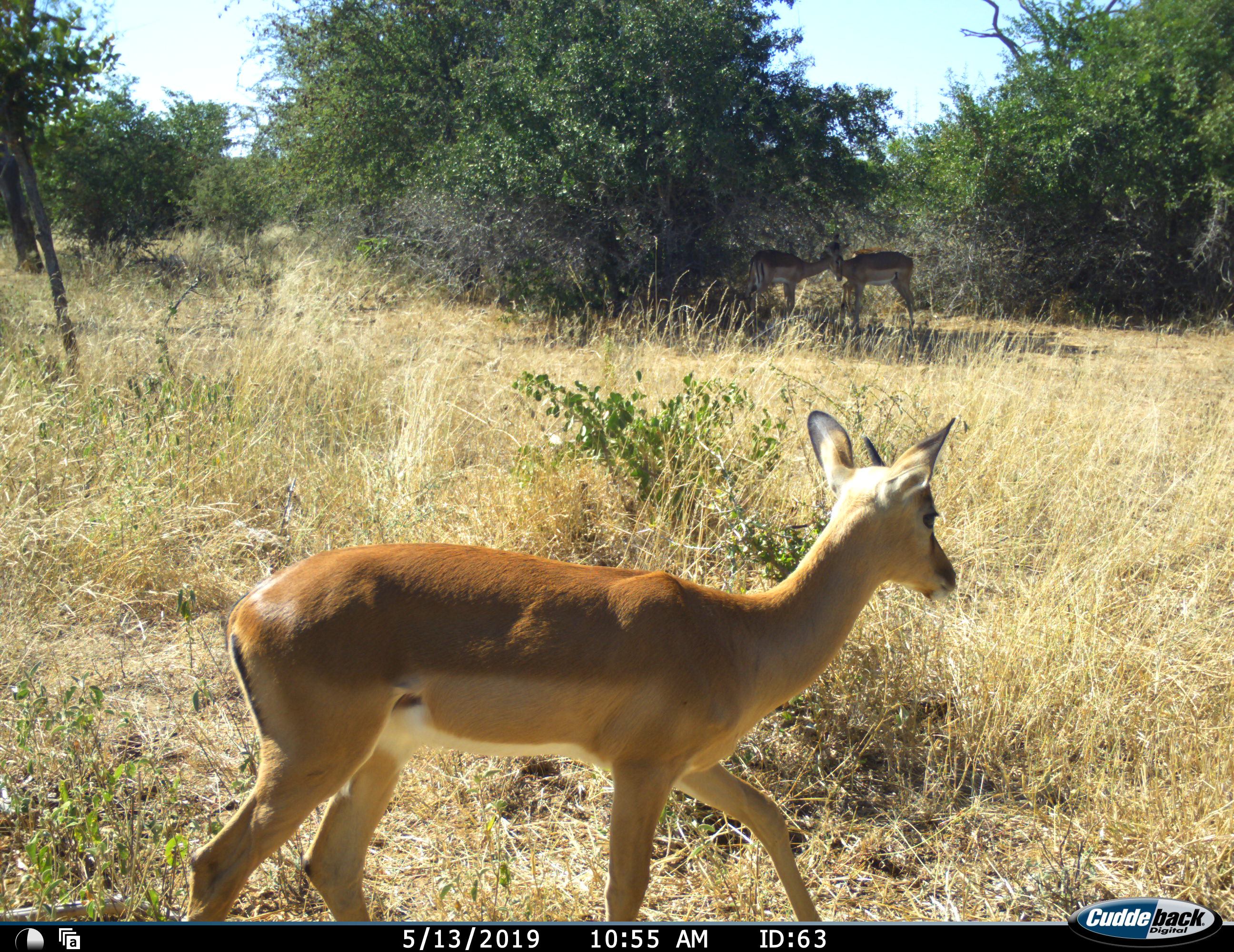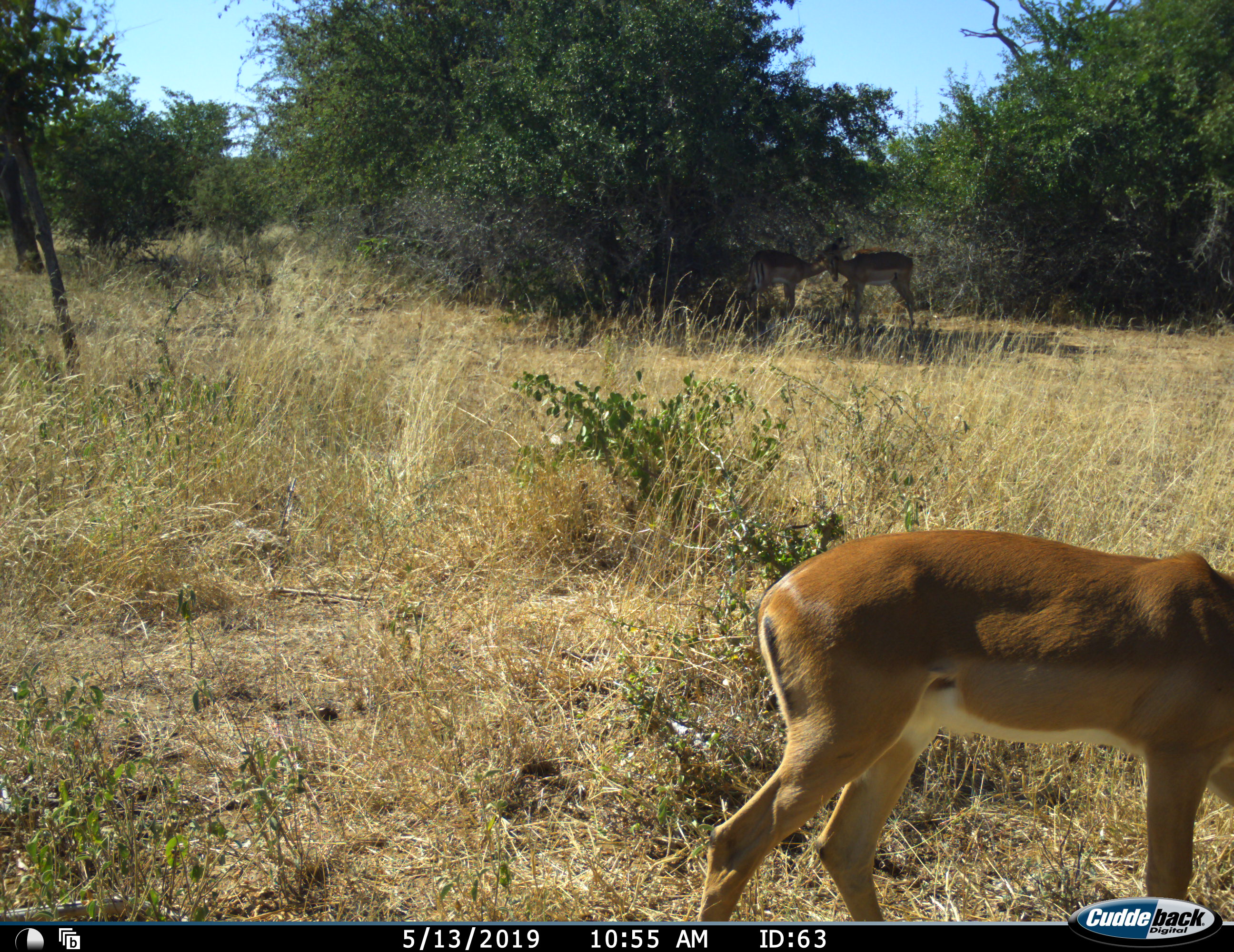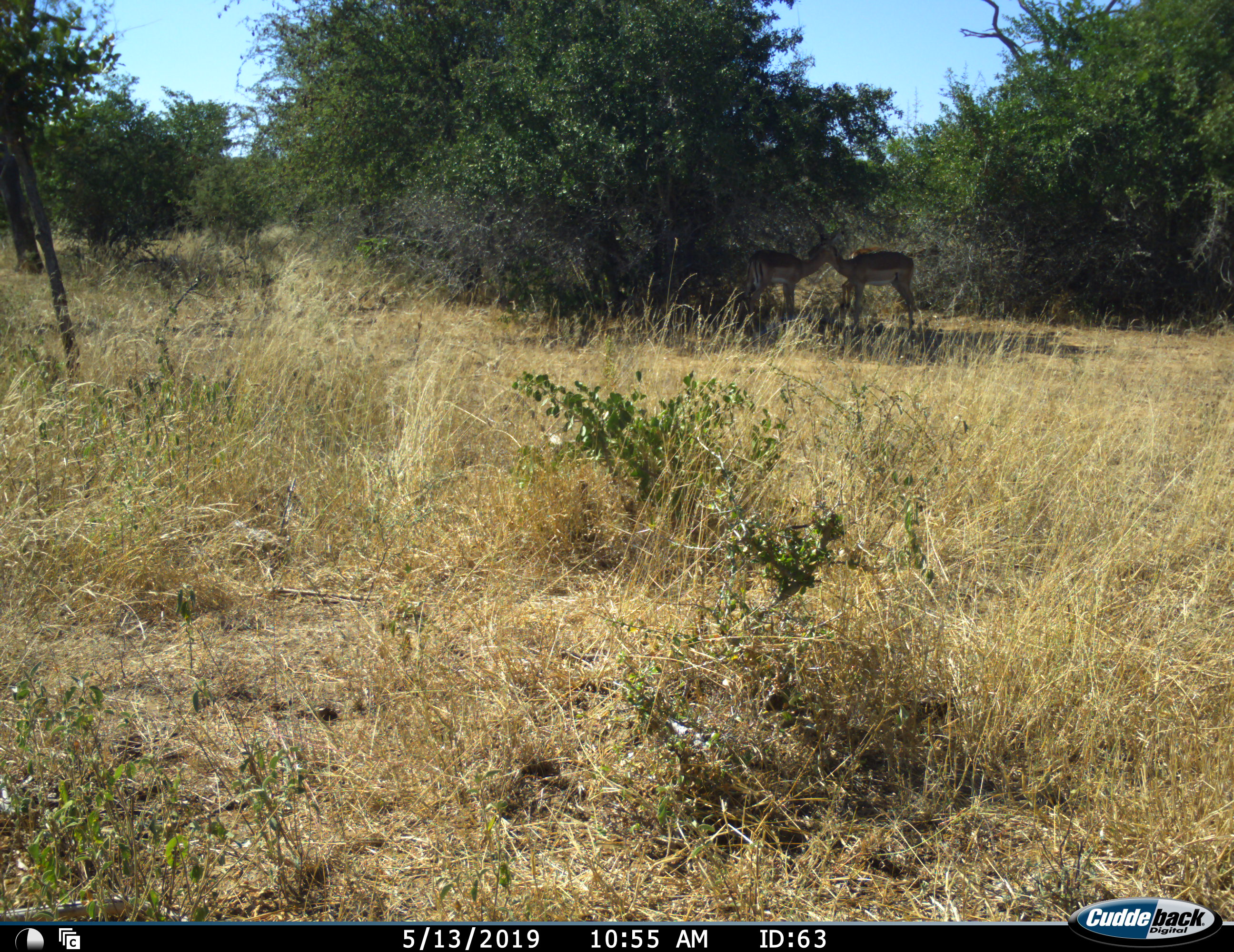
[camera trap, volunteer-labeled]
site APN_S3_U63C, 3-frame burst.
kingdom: Animalia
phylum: Chordata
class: Mammalia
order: Artiodactyla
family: Bovidae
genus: Aepyceros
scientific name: Aepyceros melampus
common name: impala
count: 3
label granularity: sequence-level